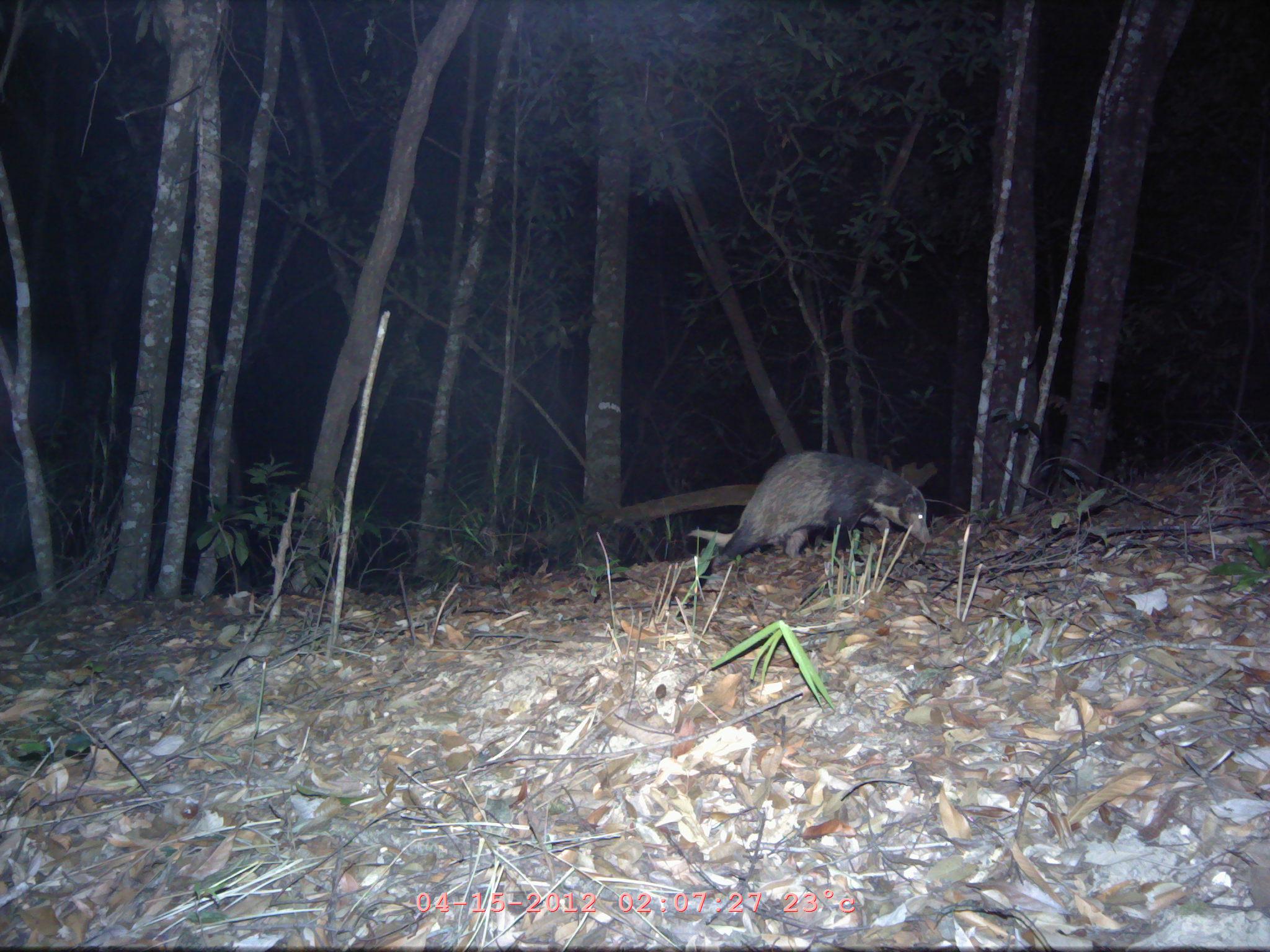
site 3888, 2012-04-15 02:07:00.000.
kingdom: Animalia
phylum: Chordata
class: Mammalia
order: Carnivora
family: Mustelidae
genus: Arctonyx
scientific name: Arctonyx collaris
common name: greater hog badger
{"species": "Arctonyx collaris (greater hog badger)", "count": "1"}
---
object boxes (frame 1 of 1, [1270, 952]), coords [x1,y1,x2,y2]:
arctonyx collaris: [713,450,931,567]